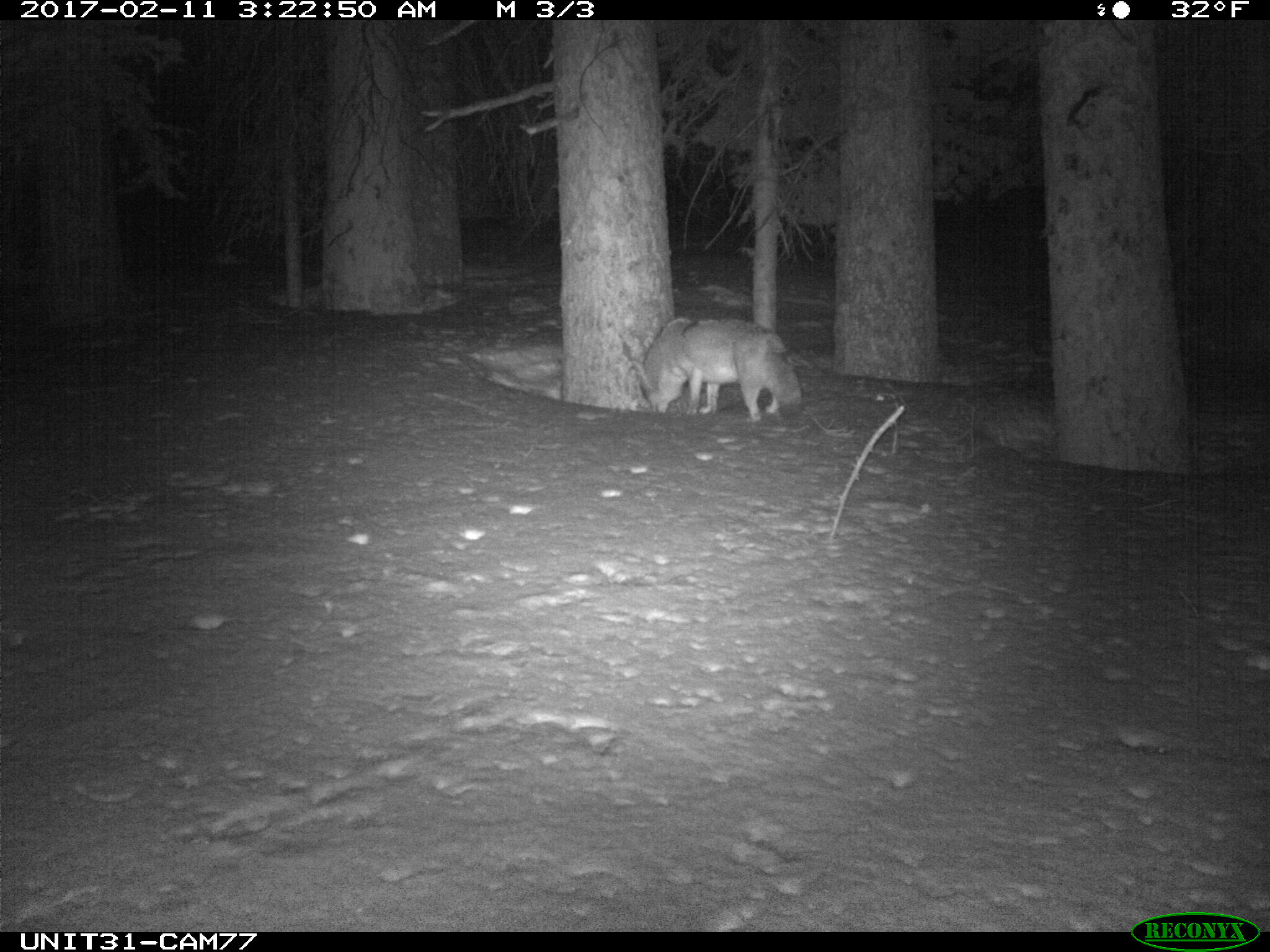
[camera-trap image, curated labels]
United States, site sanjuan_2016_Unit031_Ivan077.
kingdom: Animalia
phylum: Chordata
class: Mammalia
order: Carnivora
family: Canidae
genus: Canis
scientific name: Canis latrans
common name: coyote